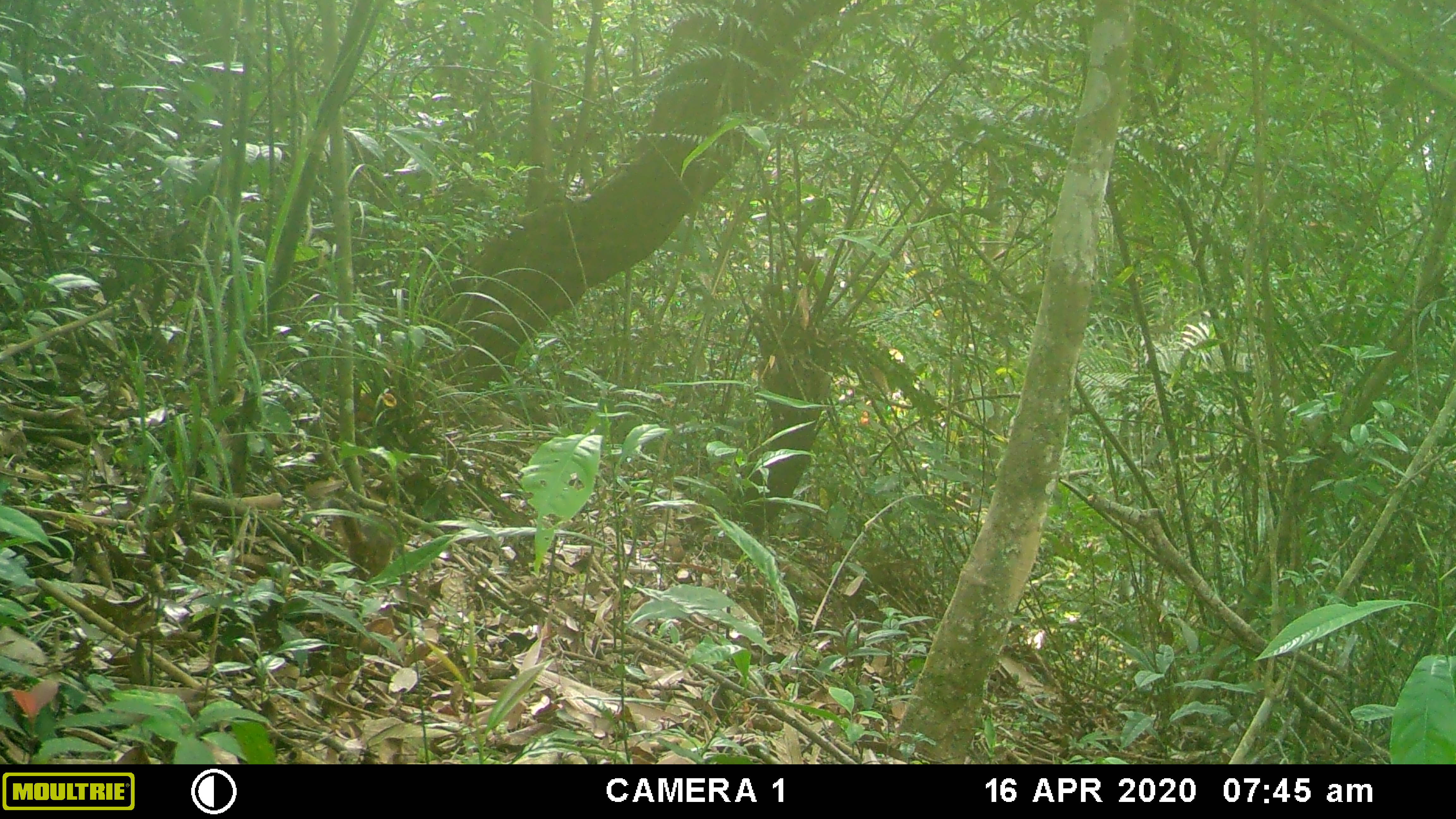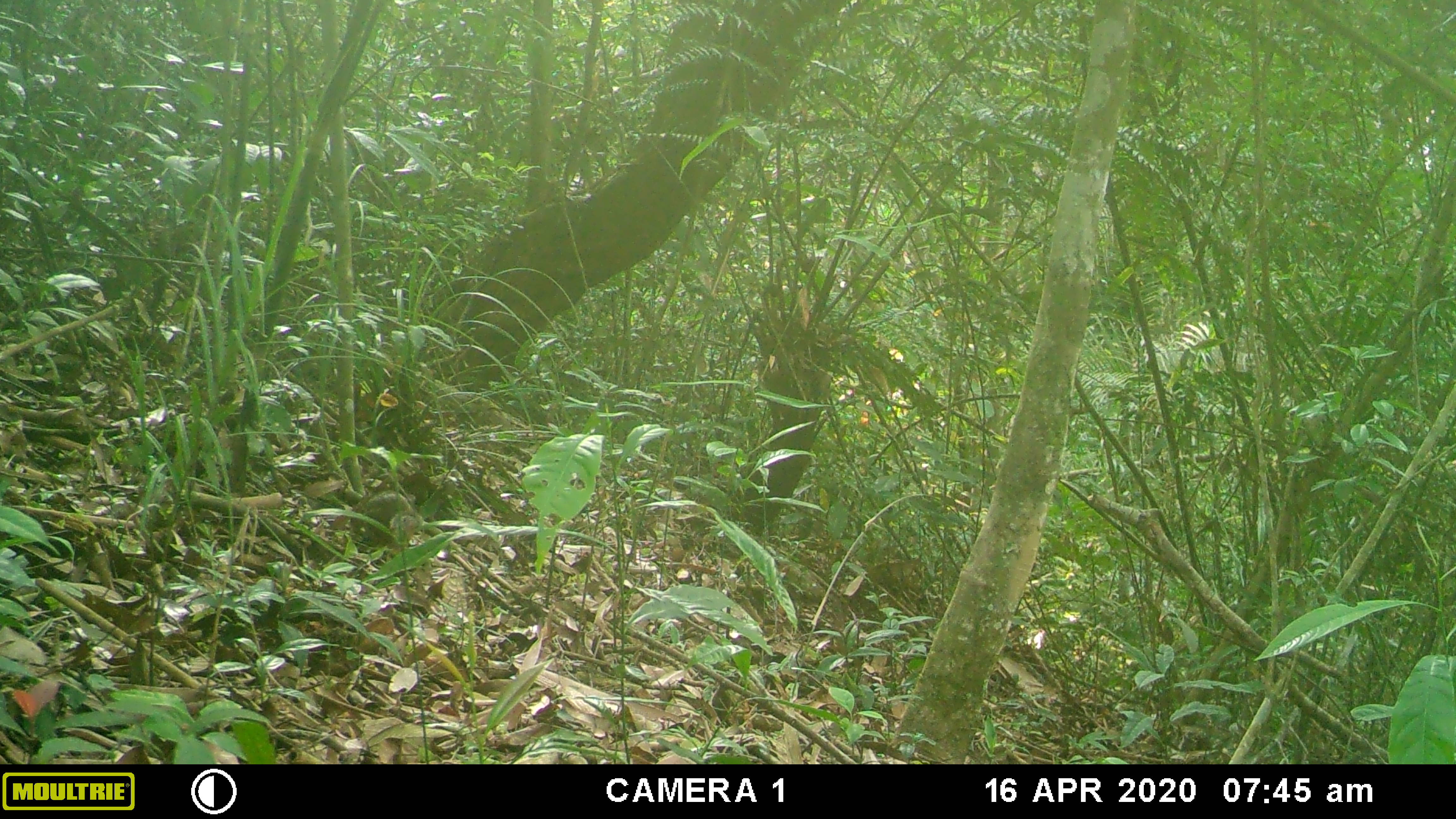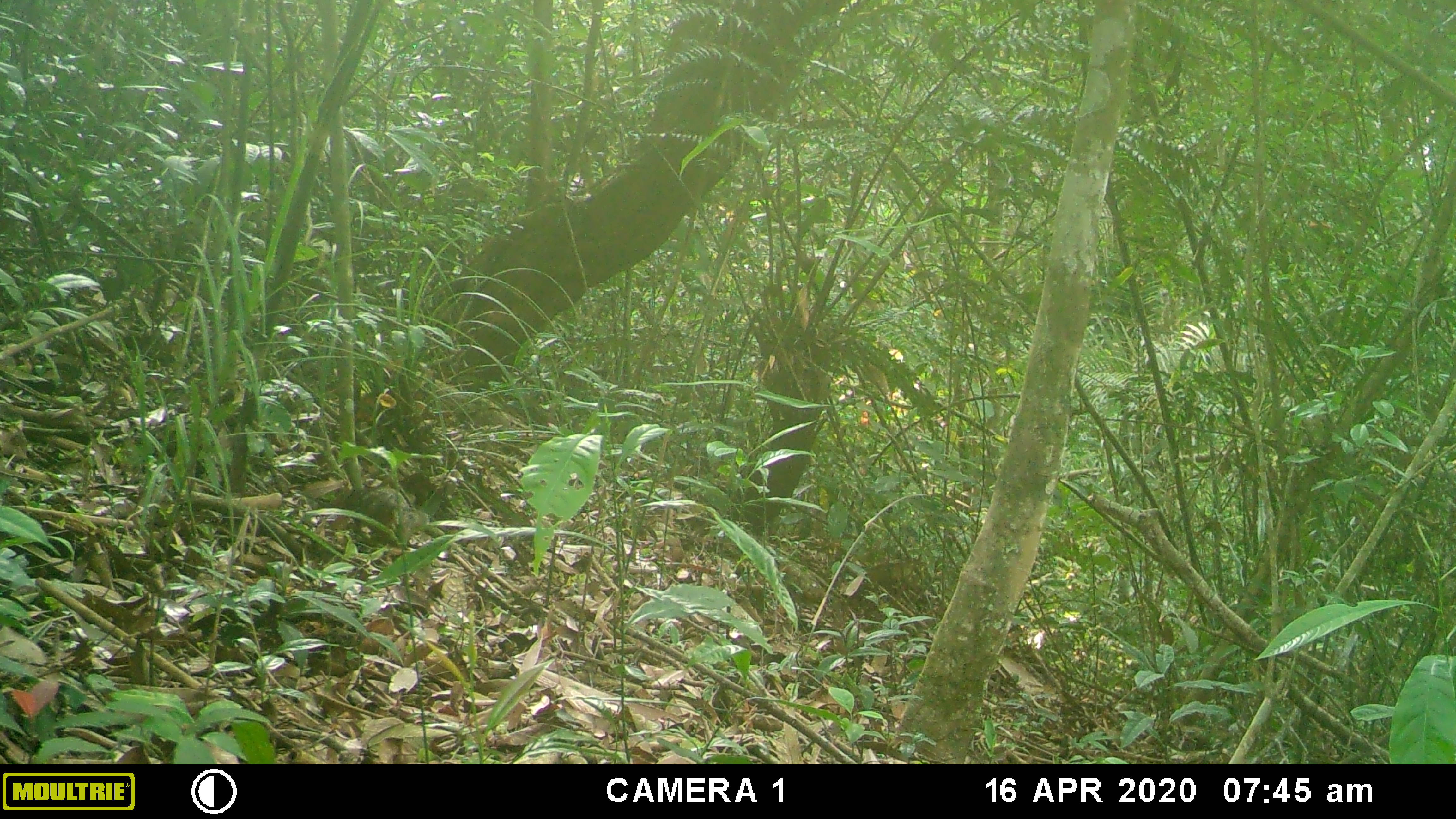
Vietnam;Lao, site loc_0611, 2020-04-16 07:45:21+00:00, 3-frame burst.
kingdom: Animalia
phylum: Chordata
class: Mammalia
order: Scandentia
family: Tupaiidae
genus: Tupaia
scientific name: Tupaia belangeri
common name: northern treeshrew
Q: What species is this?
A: Northern treeshrew (Tupaia belangeri).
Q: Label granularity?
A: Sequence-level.